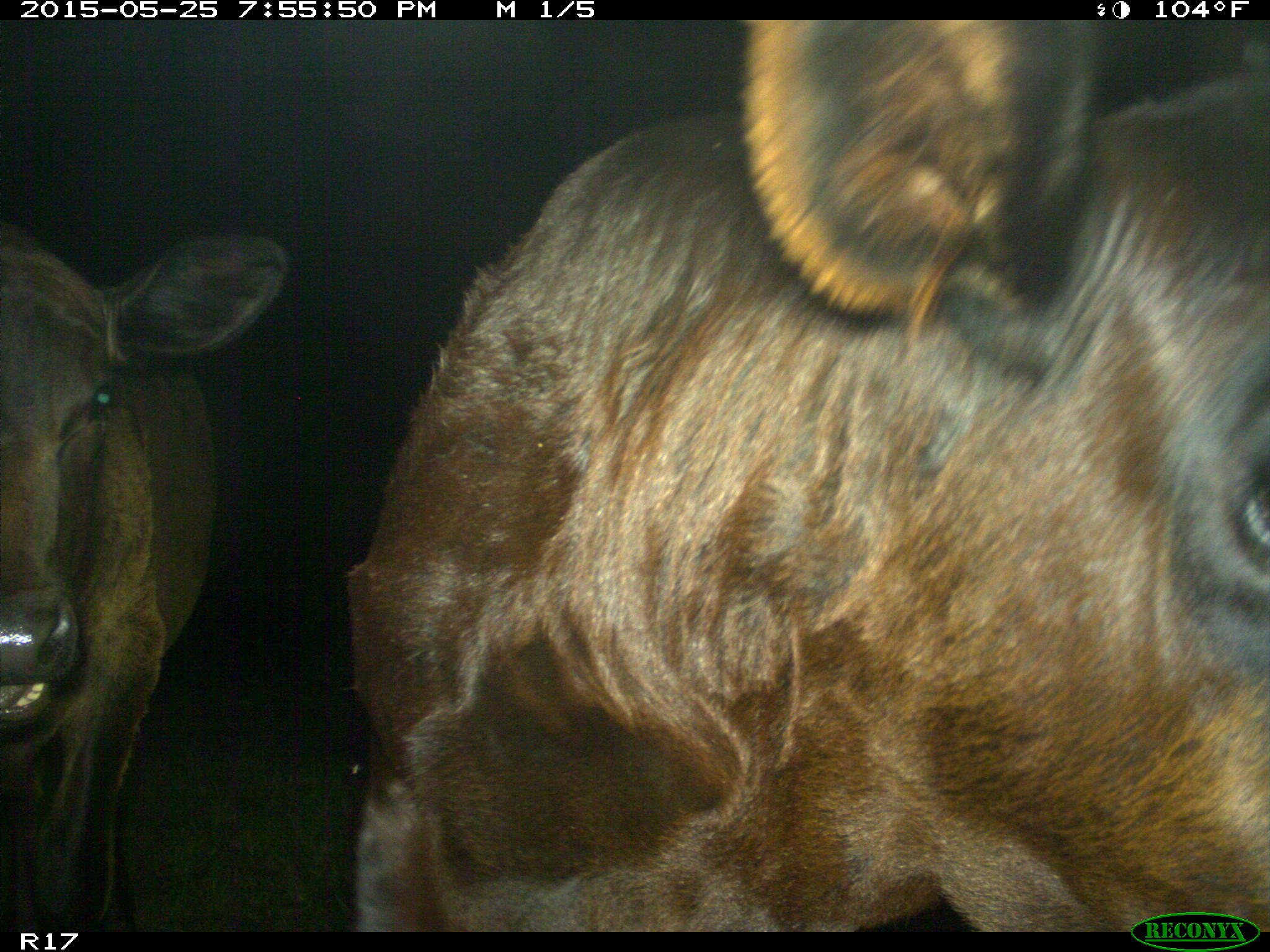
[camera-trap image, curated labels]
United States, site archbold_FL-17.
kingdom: Animalia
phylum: Chordata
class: Mammalia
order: Artiodactyla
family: Bovidae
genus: Bos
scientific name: Bos taurus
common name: domestic cow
Bos taurus (domestic cow).